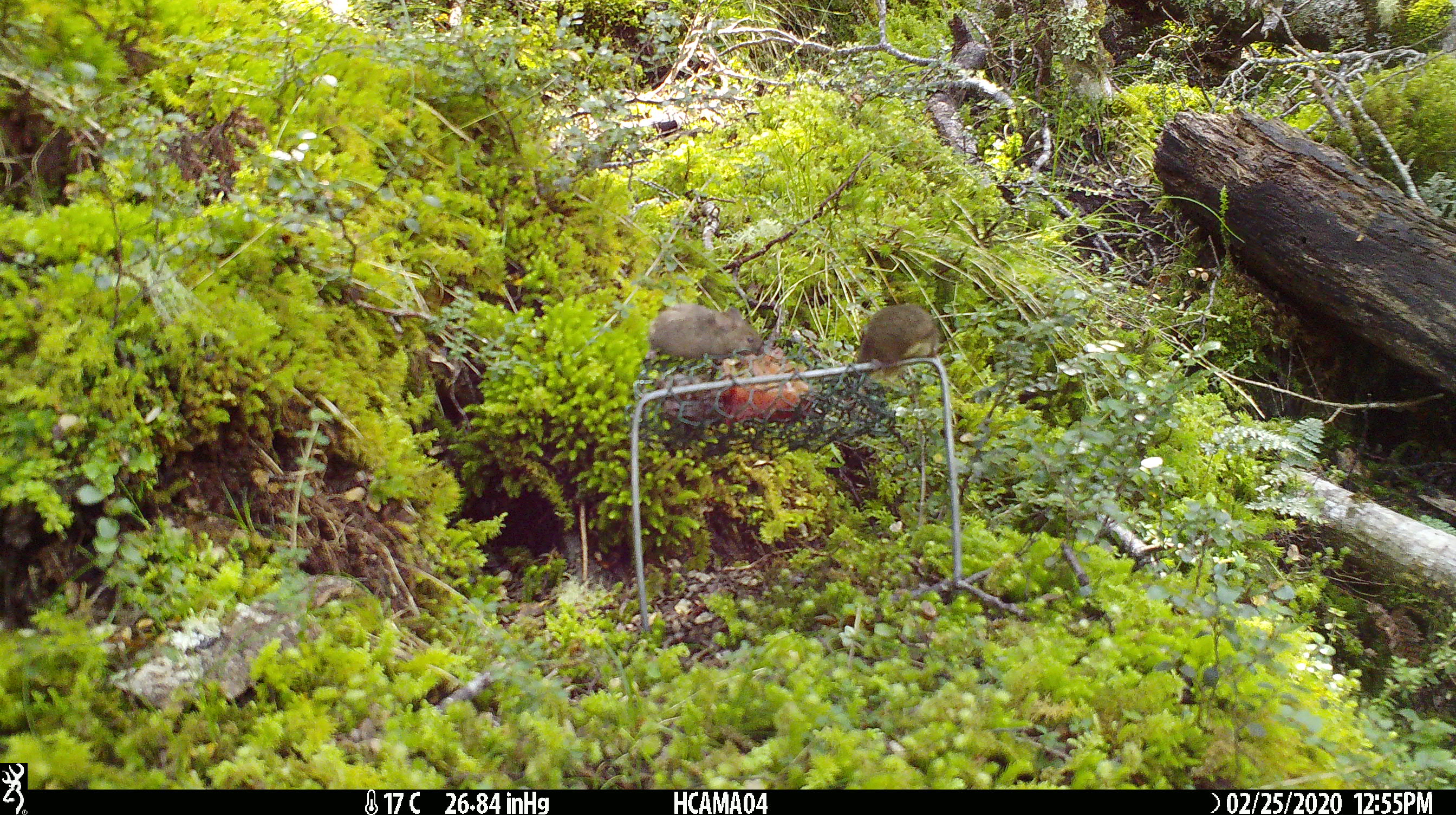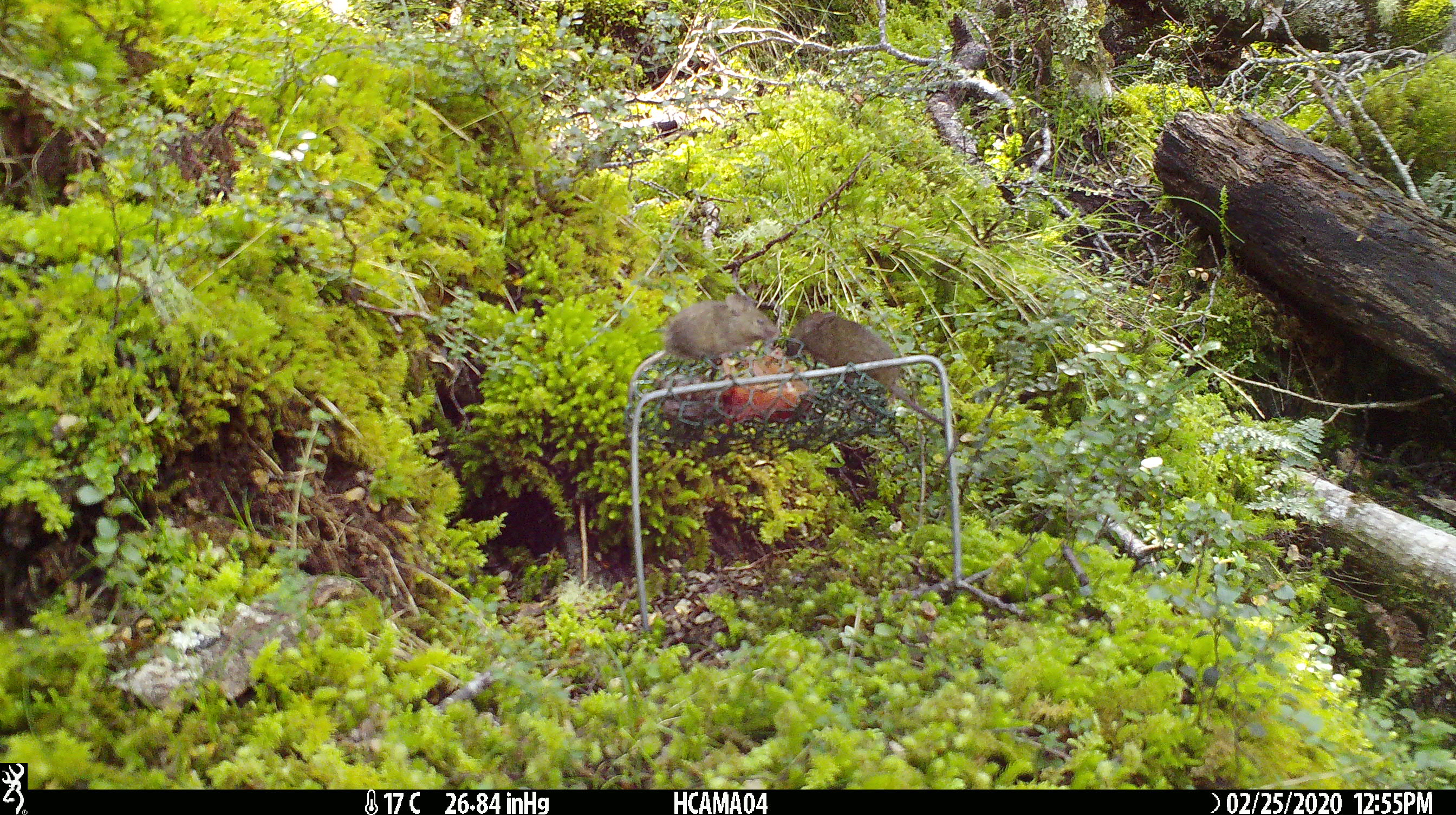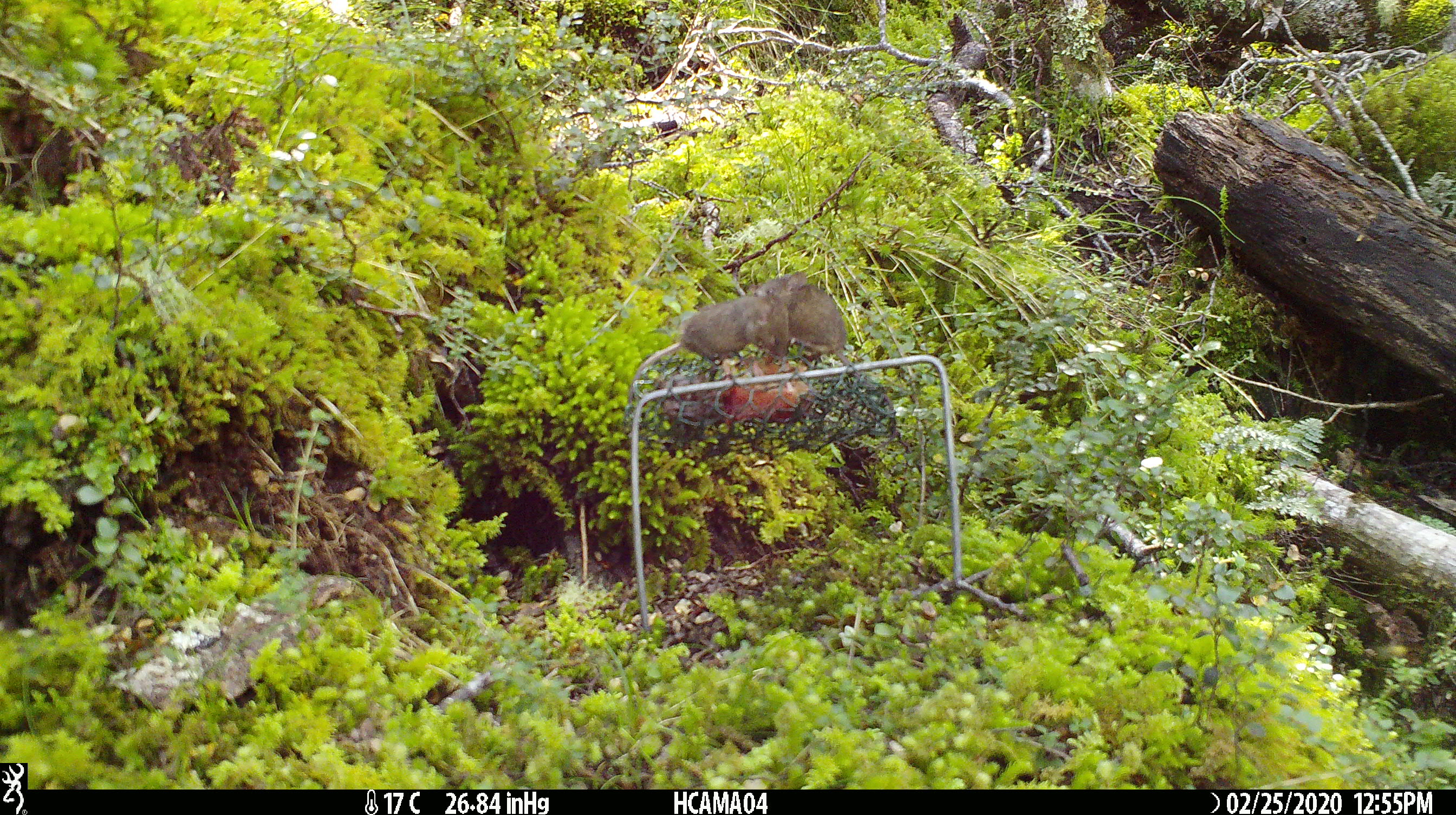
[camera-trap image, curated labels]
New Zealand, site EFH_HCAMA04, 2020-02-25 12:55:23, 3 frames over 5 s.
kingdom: Animalia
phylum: Chordata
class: Mammalia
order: Rodentia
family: Muridae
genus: Mus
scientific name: Mus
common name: mouse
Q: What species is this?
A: Mouse (Mus).